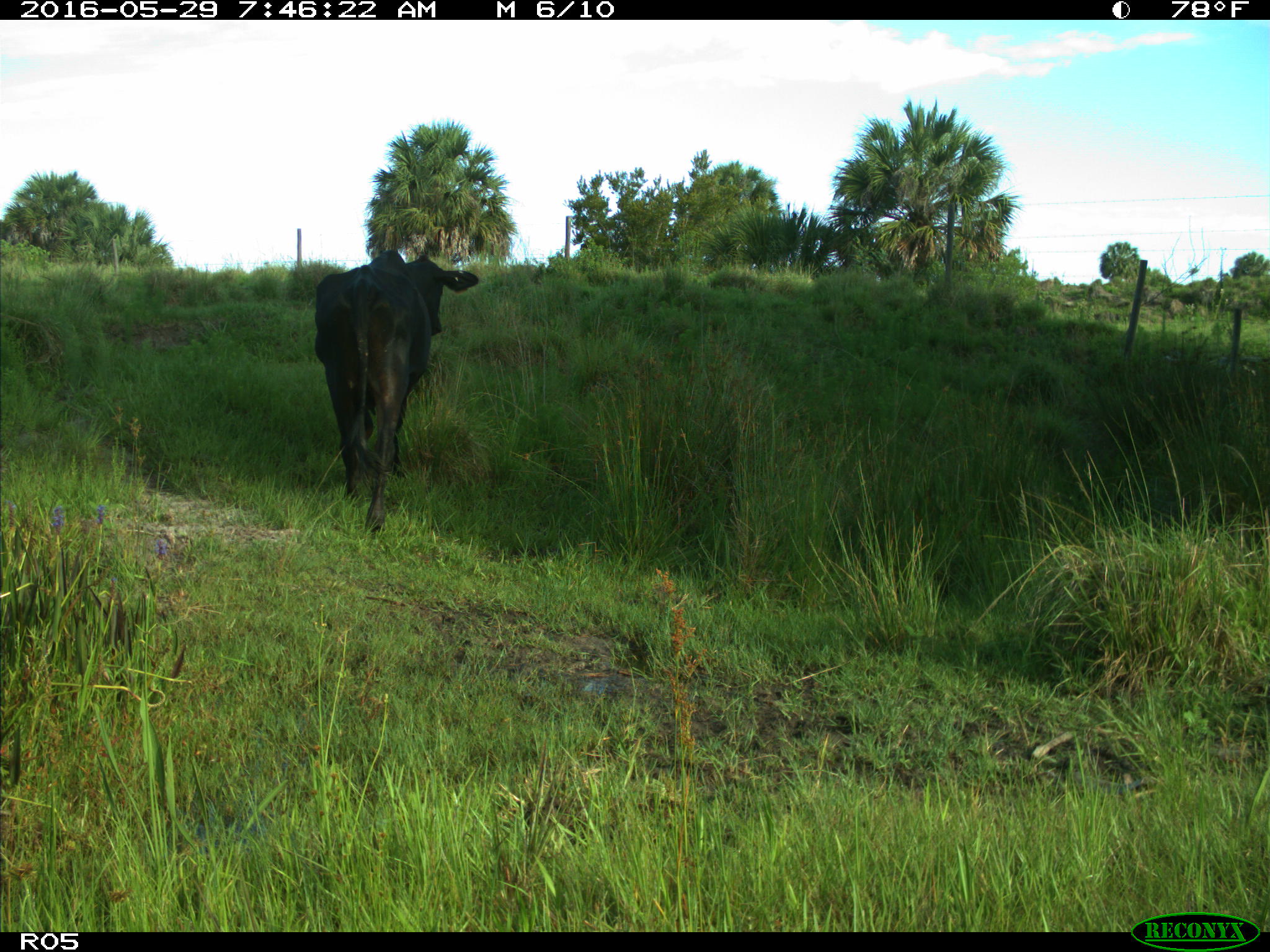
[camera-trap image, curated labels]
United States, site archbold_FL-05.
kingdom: Animalia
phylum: Chordata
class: Mammalia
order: Artiodactyla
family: Bovidae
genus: Bos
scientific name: Bos taurus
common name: domestic cow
Bos taurus (domestic cow).